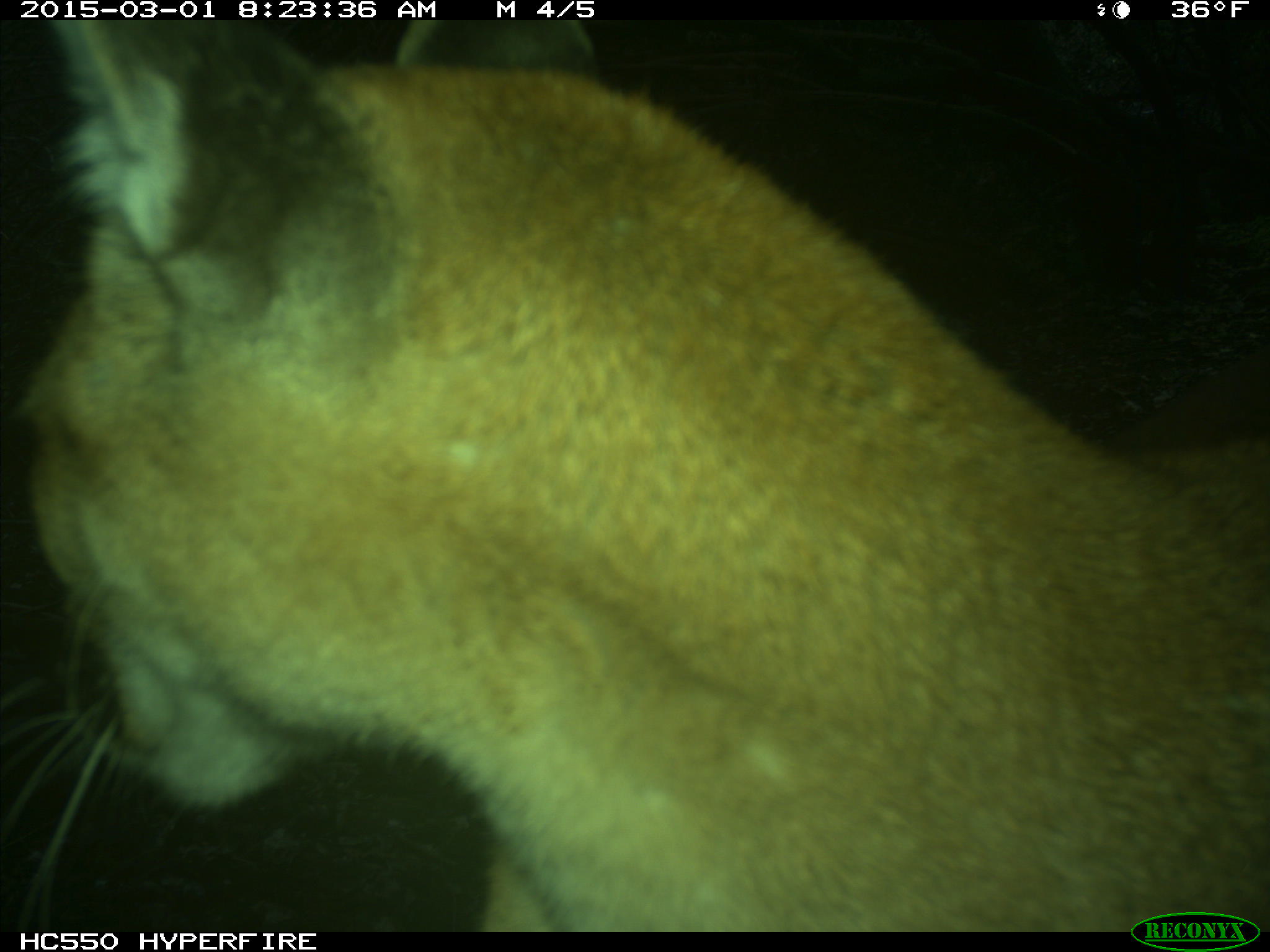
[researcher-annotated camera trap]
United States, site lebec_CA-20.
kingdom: Animalia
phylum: Chordata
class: Mammalia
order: Carnivora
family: Felidae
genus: Puma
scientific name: Puma concolor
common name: mountain lion